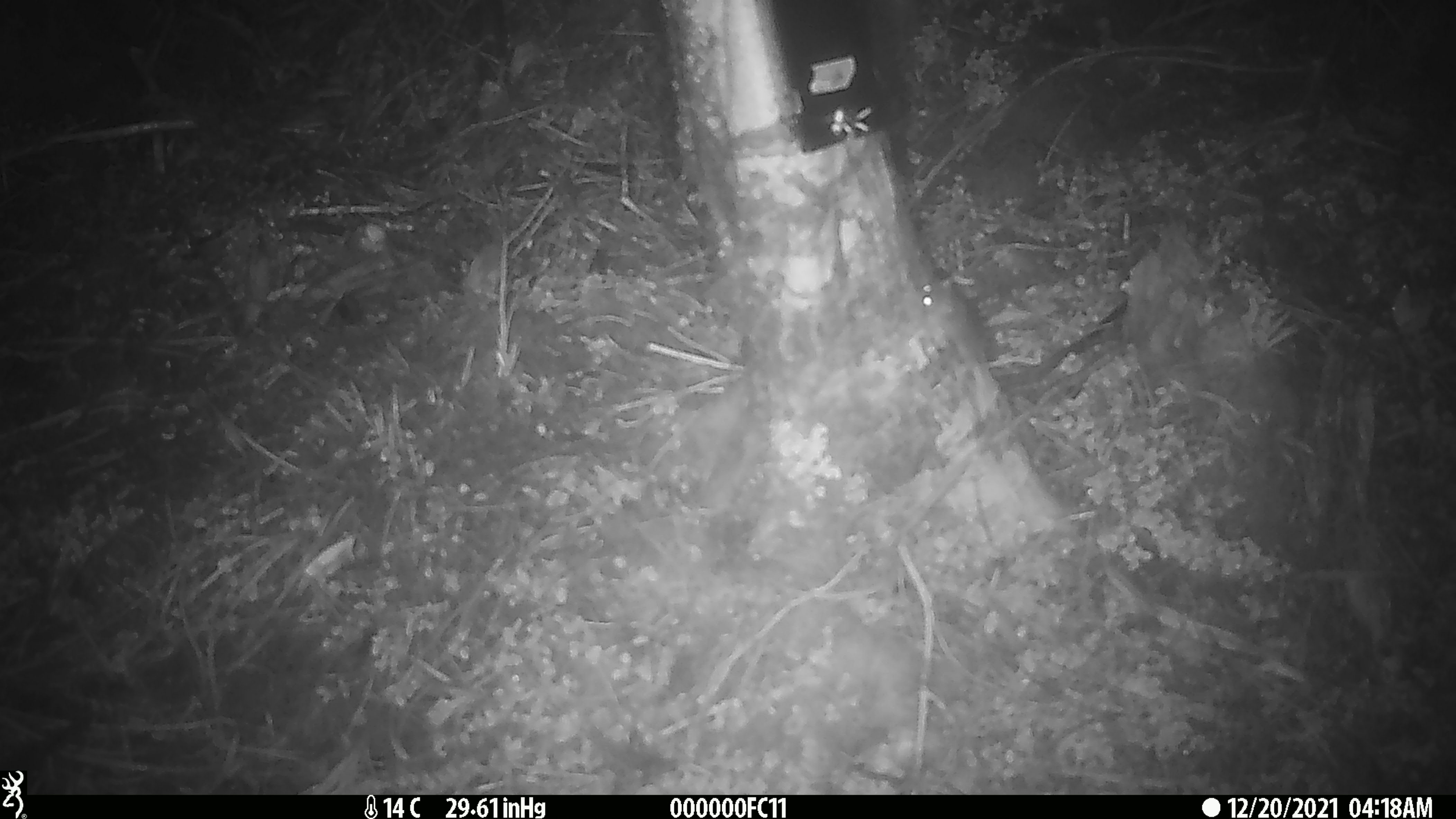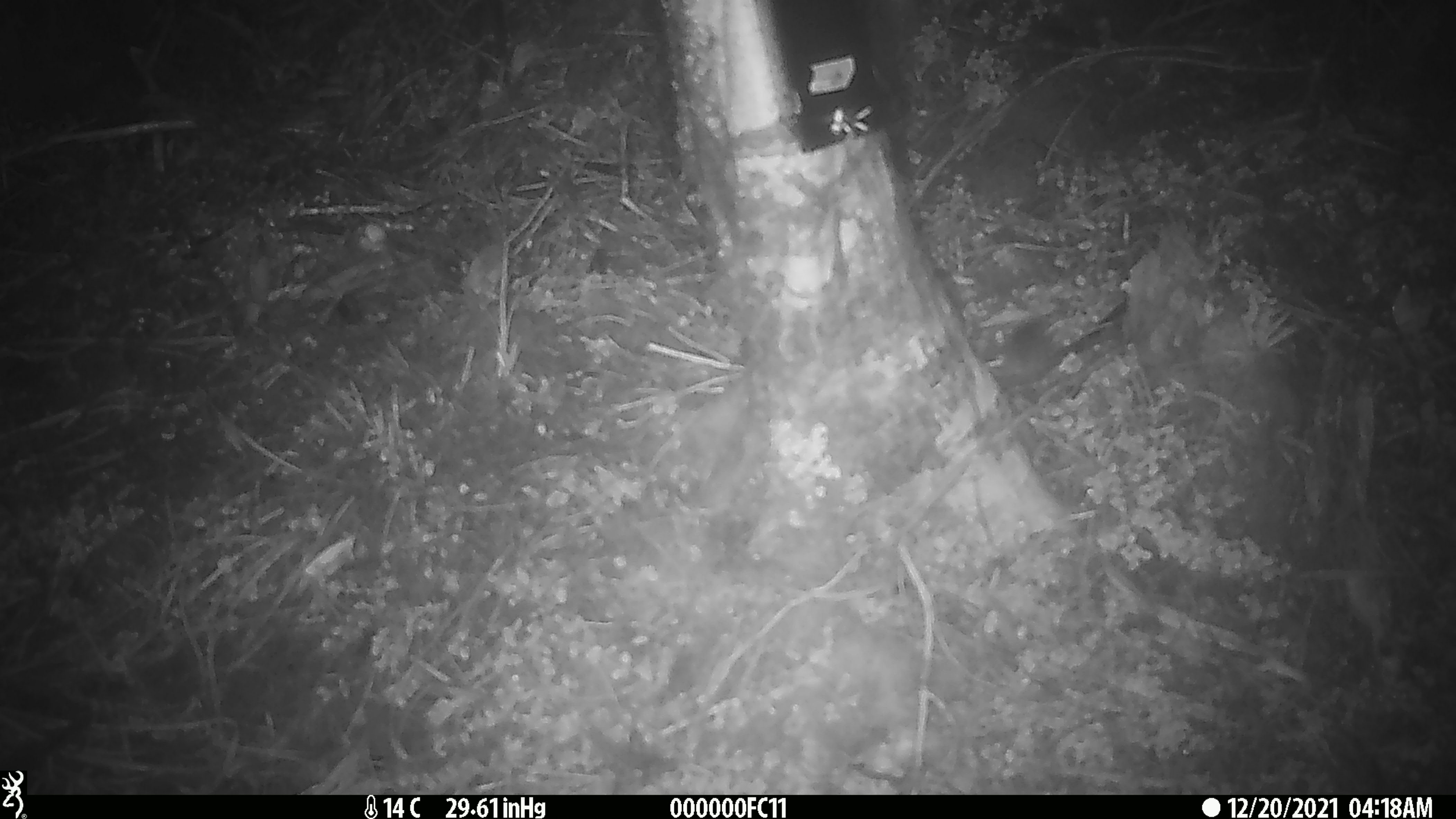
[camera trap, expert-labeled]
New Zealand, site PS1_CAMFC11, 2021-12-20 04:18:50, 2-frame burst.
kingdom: Animalia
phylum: Chordata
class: Mammalia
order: Rodentia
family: Muridae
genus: Mus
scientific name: Mus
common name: mouse